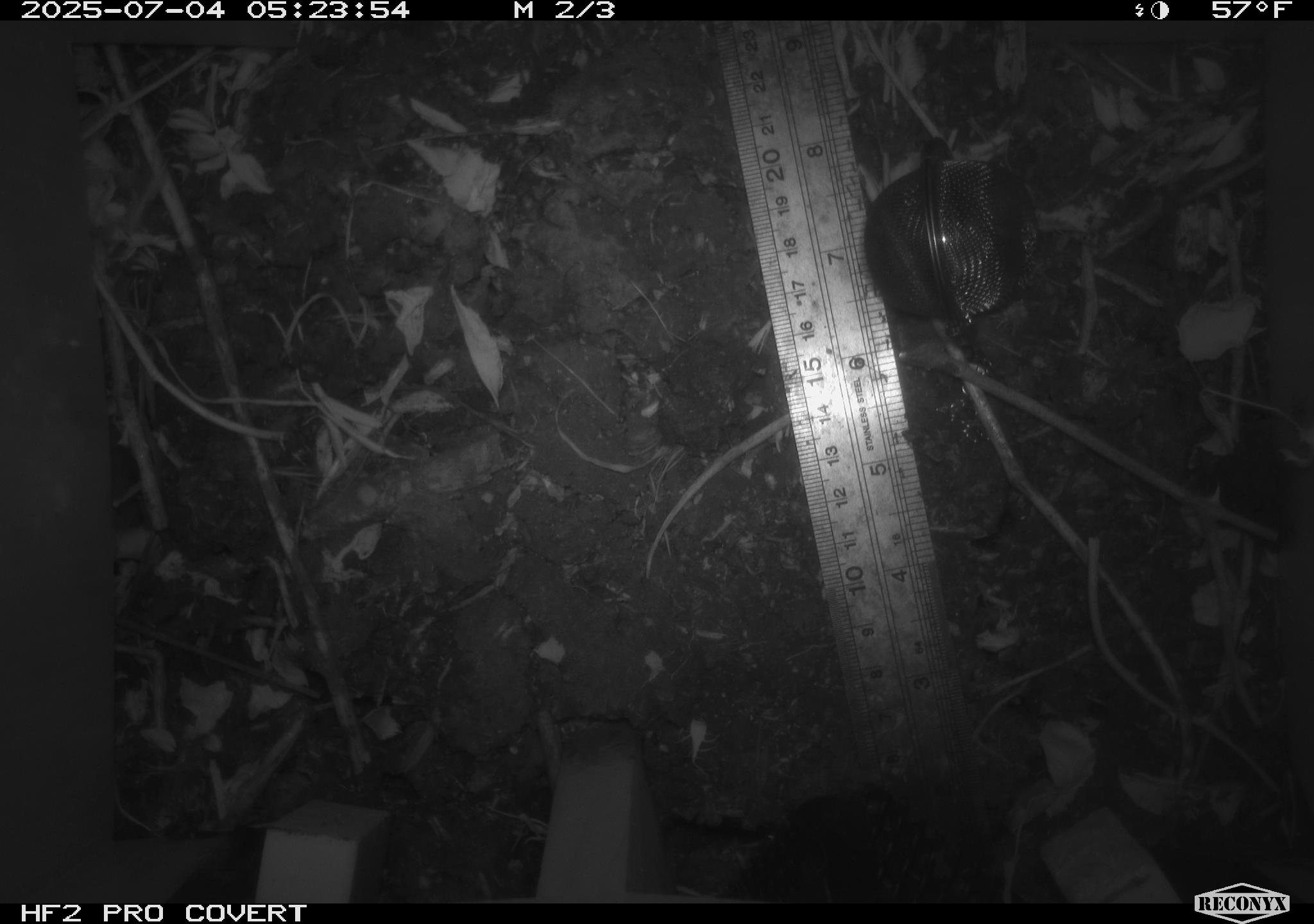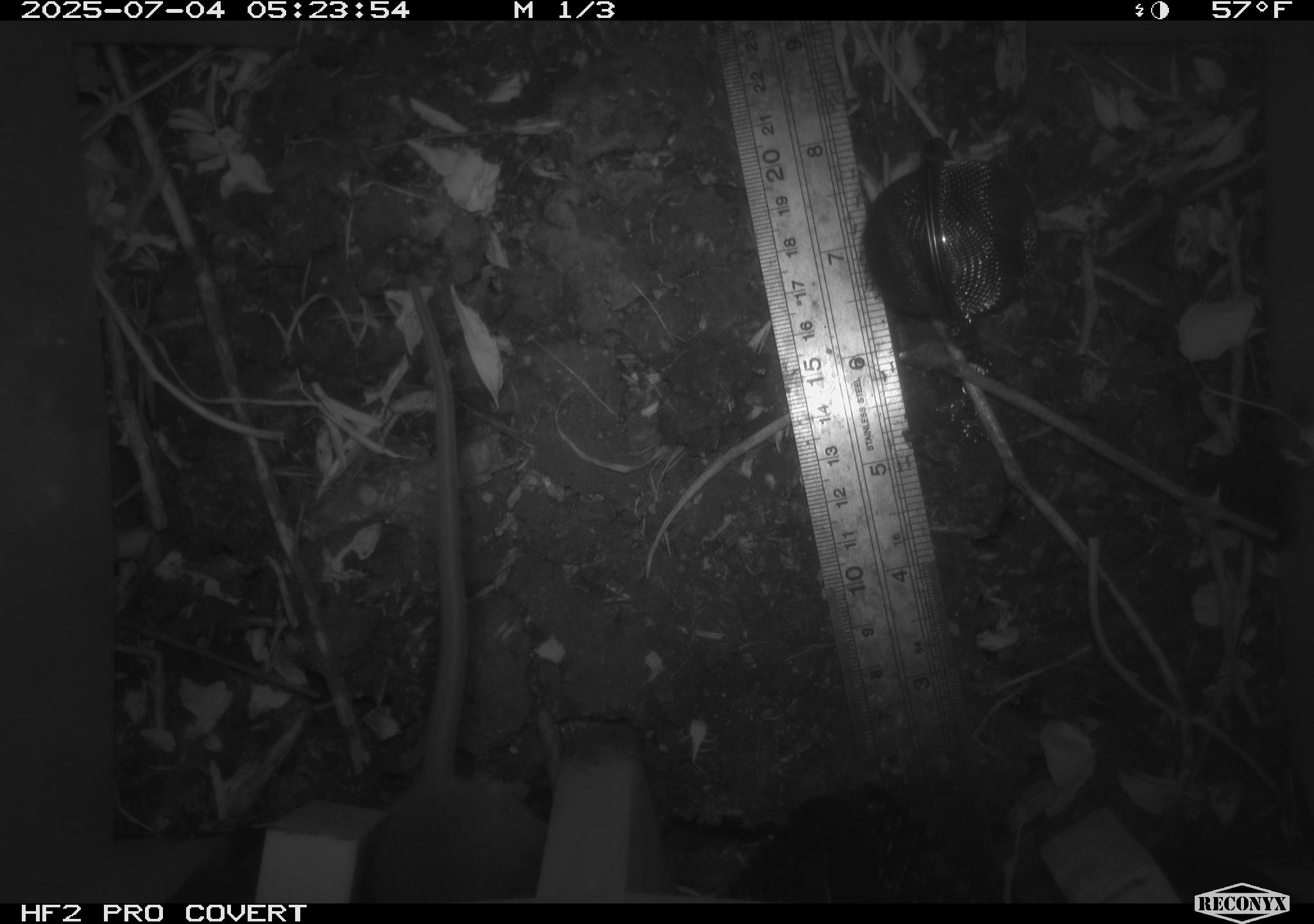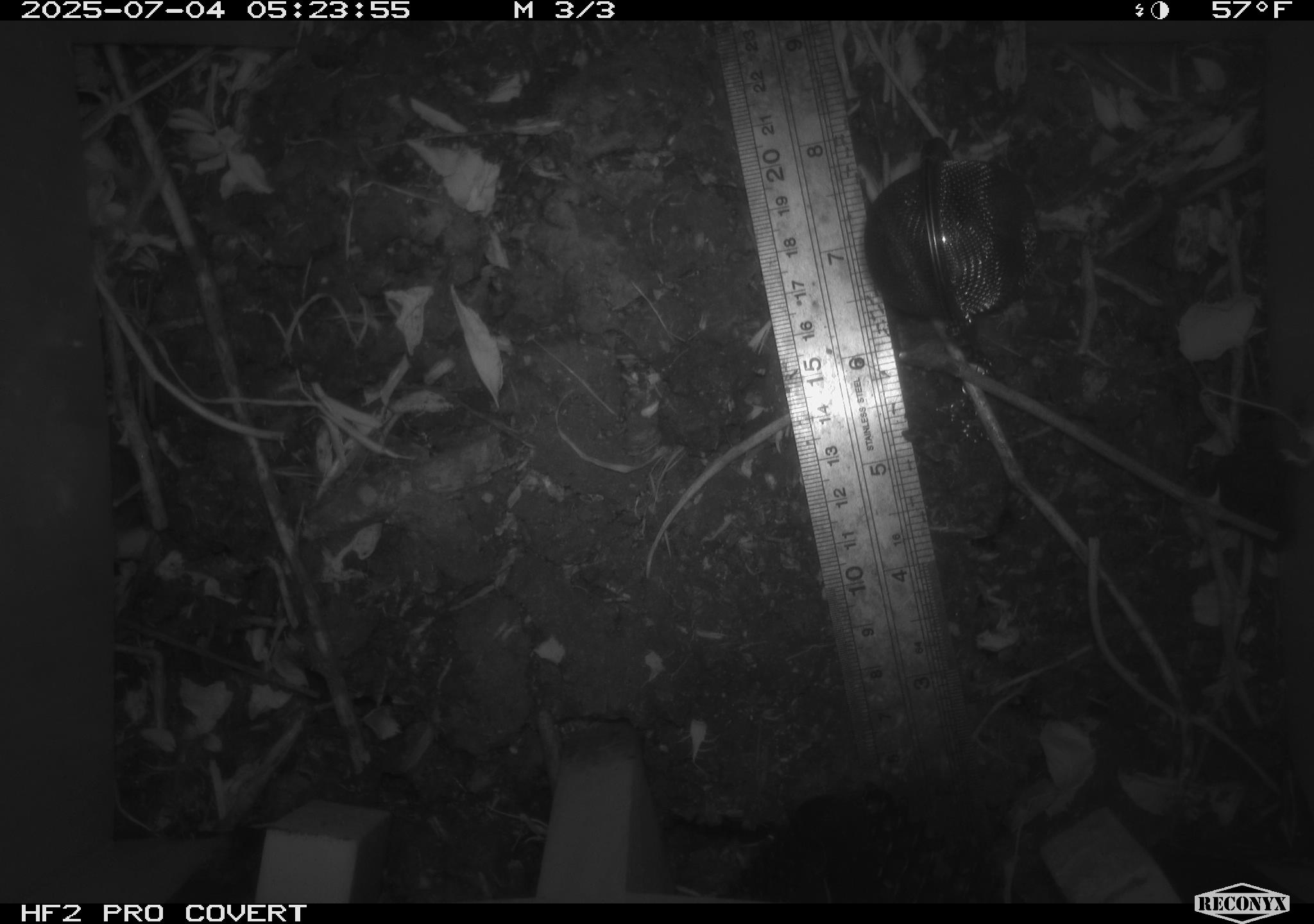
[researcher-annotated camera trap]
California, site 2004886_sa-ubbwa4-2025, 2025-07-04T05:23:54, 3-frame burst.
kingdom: Animalia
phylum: Chordata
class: Mammalia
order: Rodentia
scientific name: Rodentia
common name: rodent